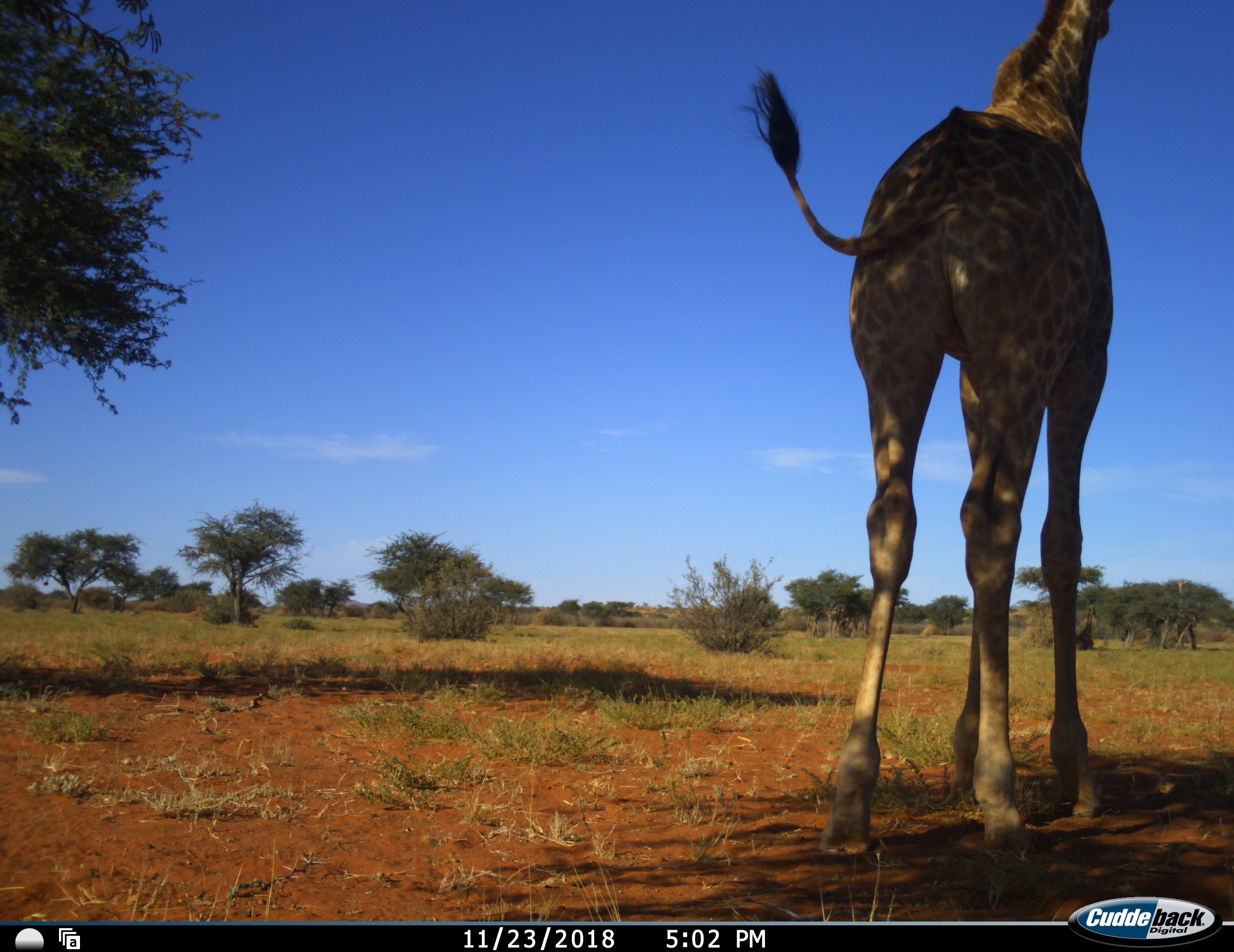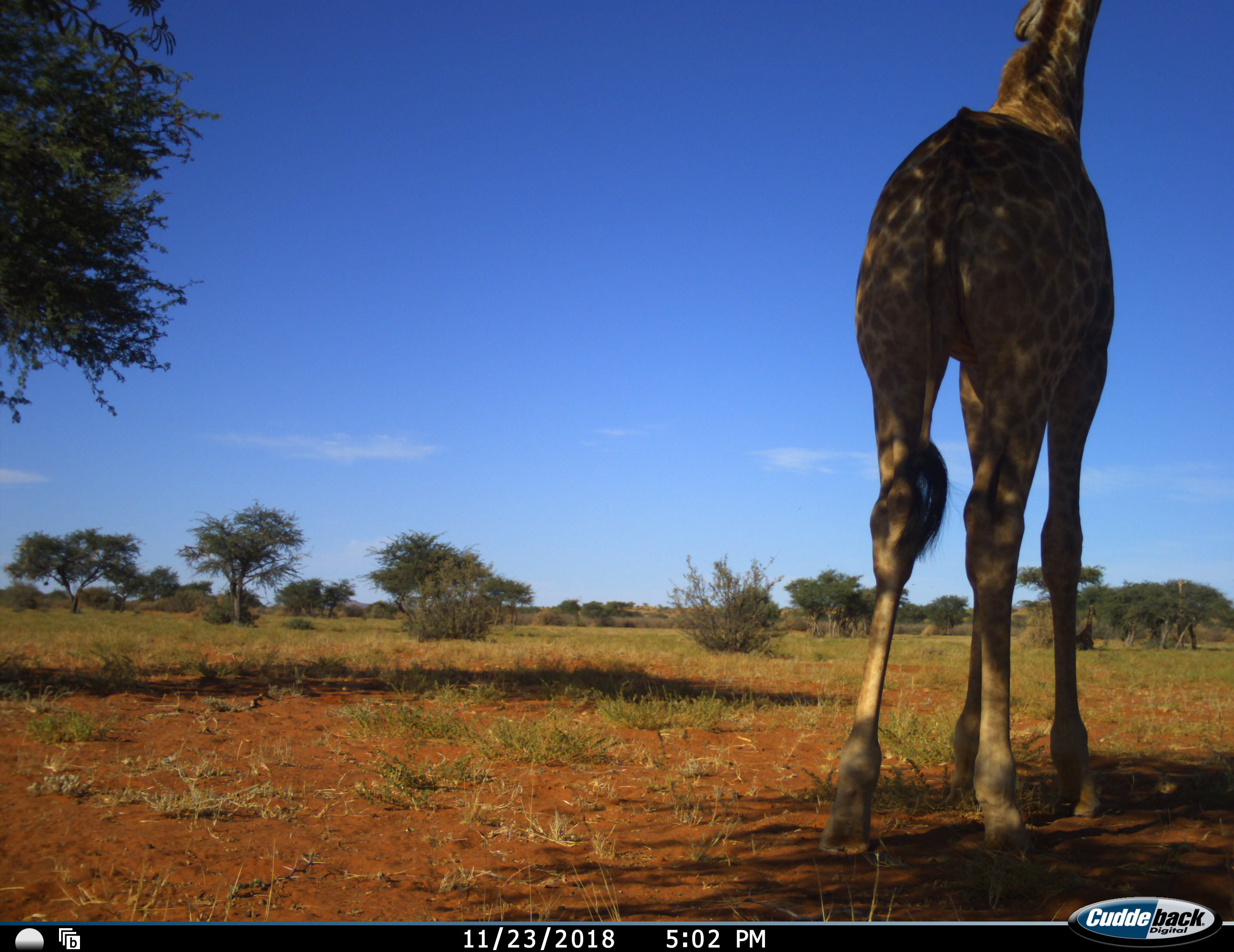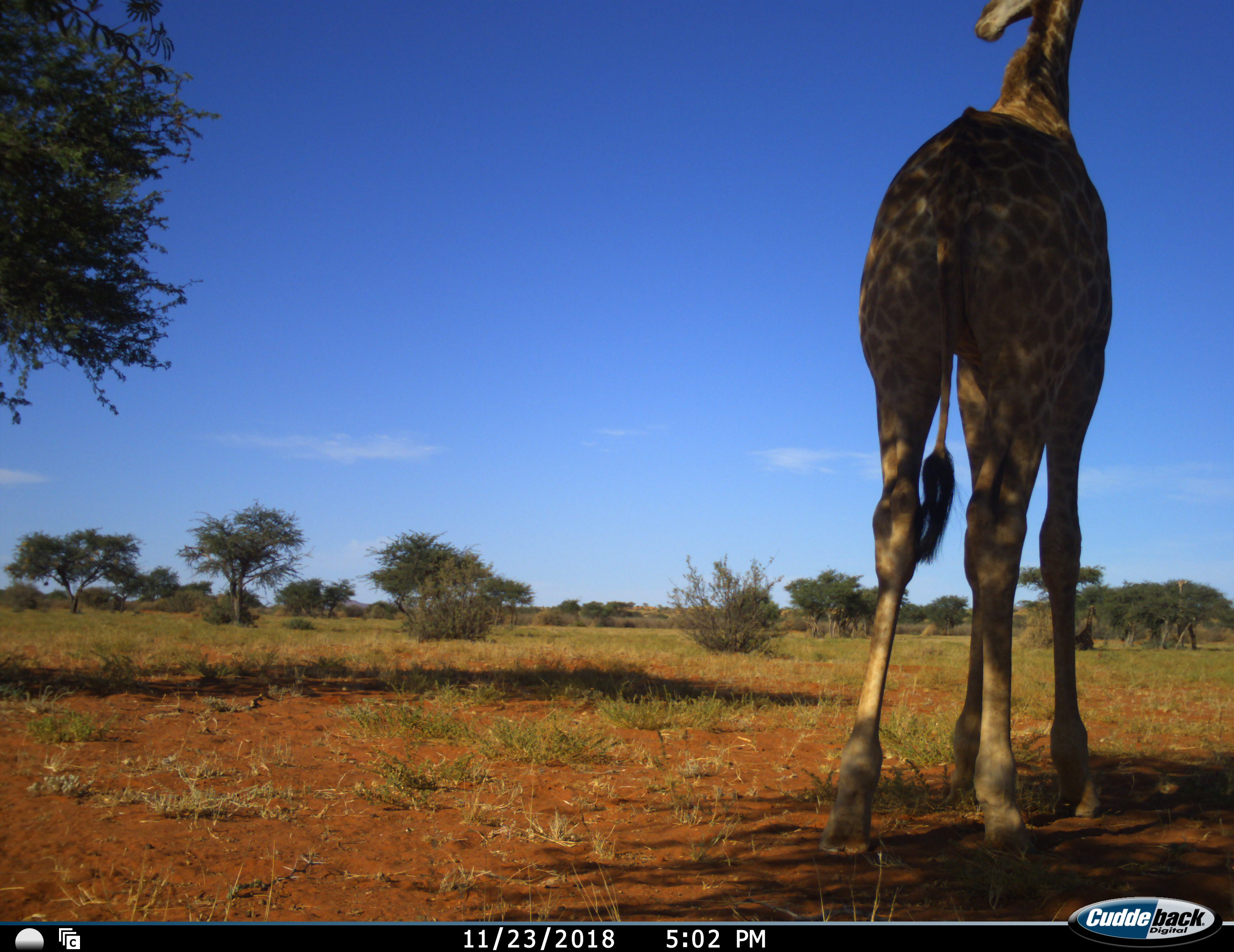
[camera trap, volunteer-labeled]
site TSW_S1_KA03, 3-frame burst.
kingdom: Animalia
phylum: Chordata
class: Mammalia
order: Artiodactyla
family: Giraffidae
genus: Giraffa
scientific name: Giraffa camelopardalis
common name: giraffe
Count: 1.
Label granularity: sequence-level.